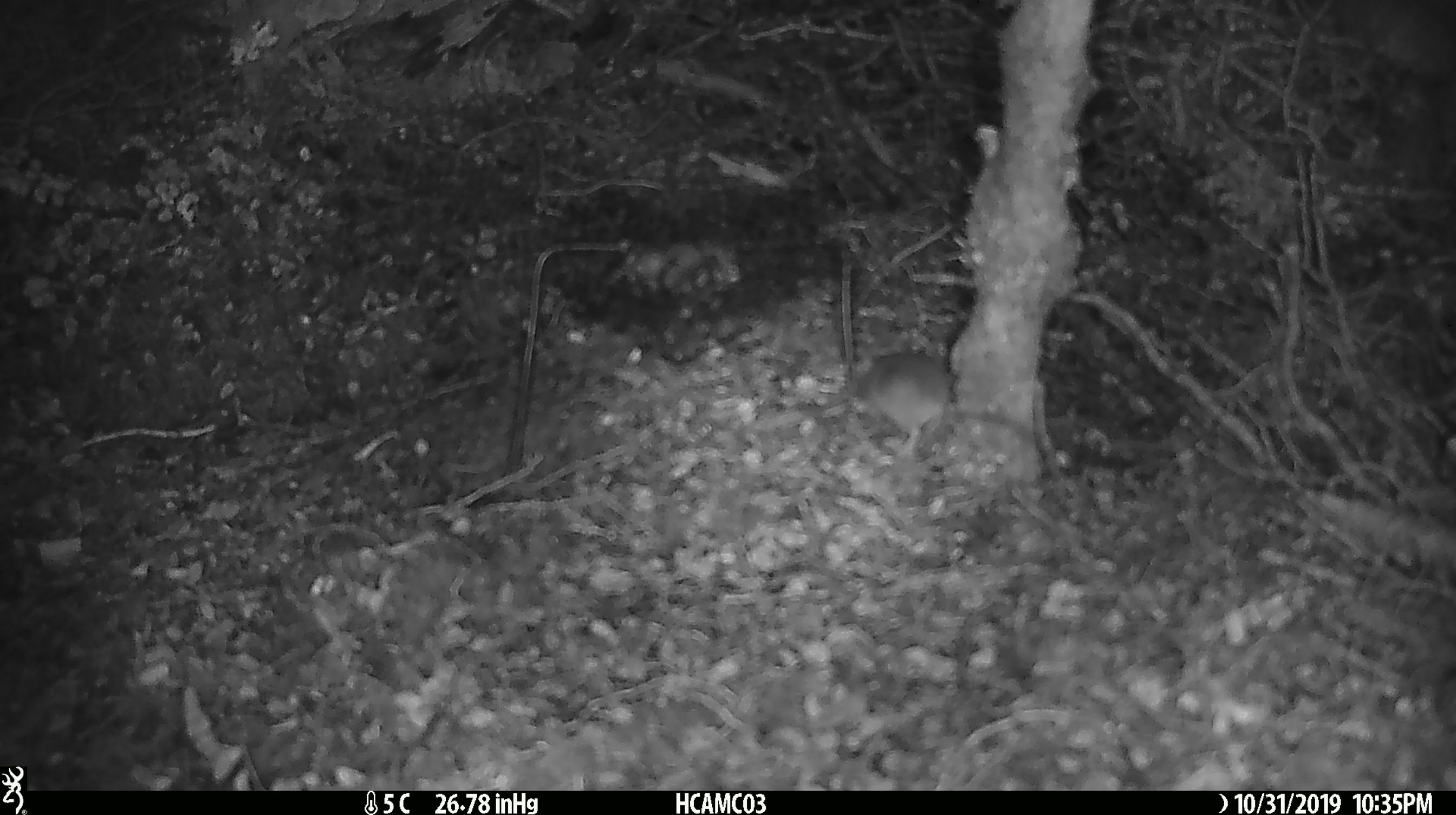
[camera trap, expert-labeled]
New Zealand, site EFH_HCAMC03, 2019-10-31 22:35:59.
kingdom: Animalia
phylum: Chordata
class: Mammalia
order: Rodentia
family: Muridae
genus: Mus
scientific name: Mus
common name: mouse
Mouse (Mus).